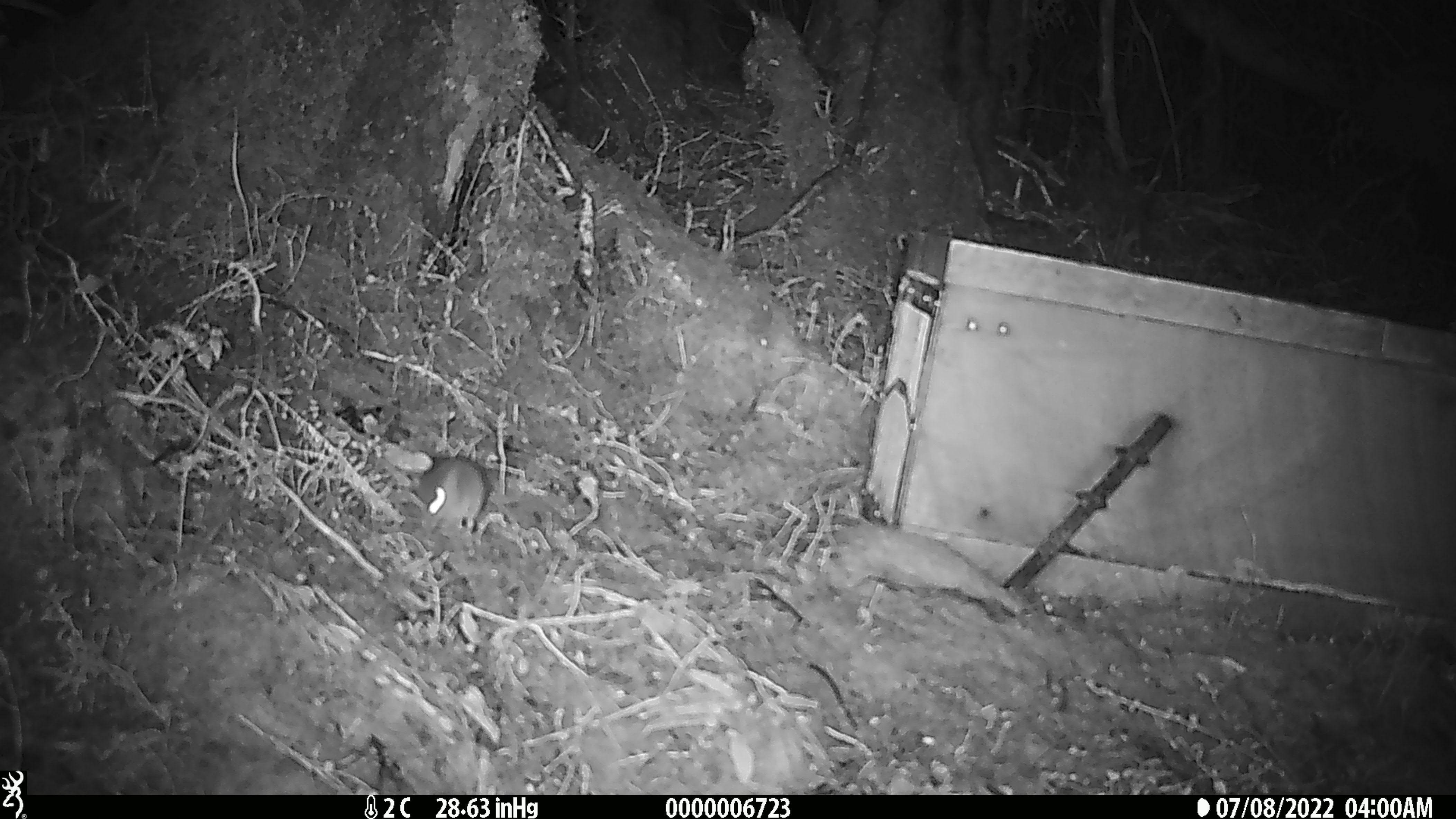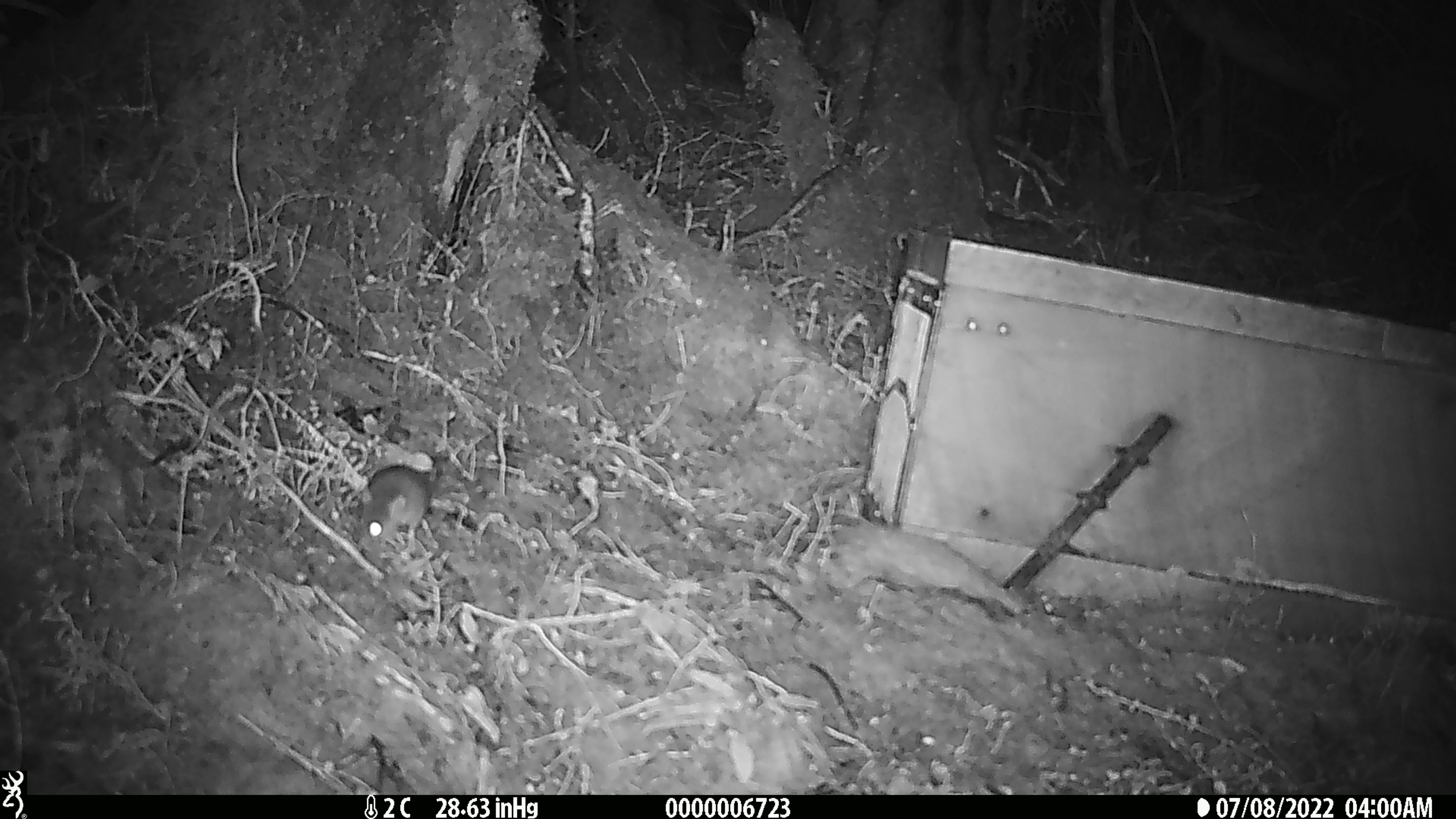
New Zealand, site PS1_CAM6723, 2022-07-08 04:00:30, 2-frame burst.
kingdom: Animalia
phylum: Chordata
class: Mammalia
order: Rodentia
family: Muridae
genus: Mus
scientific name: Mus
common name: mouse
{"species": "mouse (Mus)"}